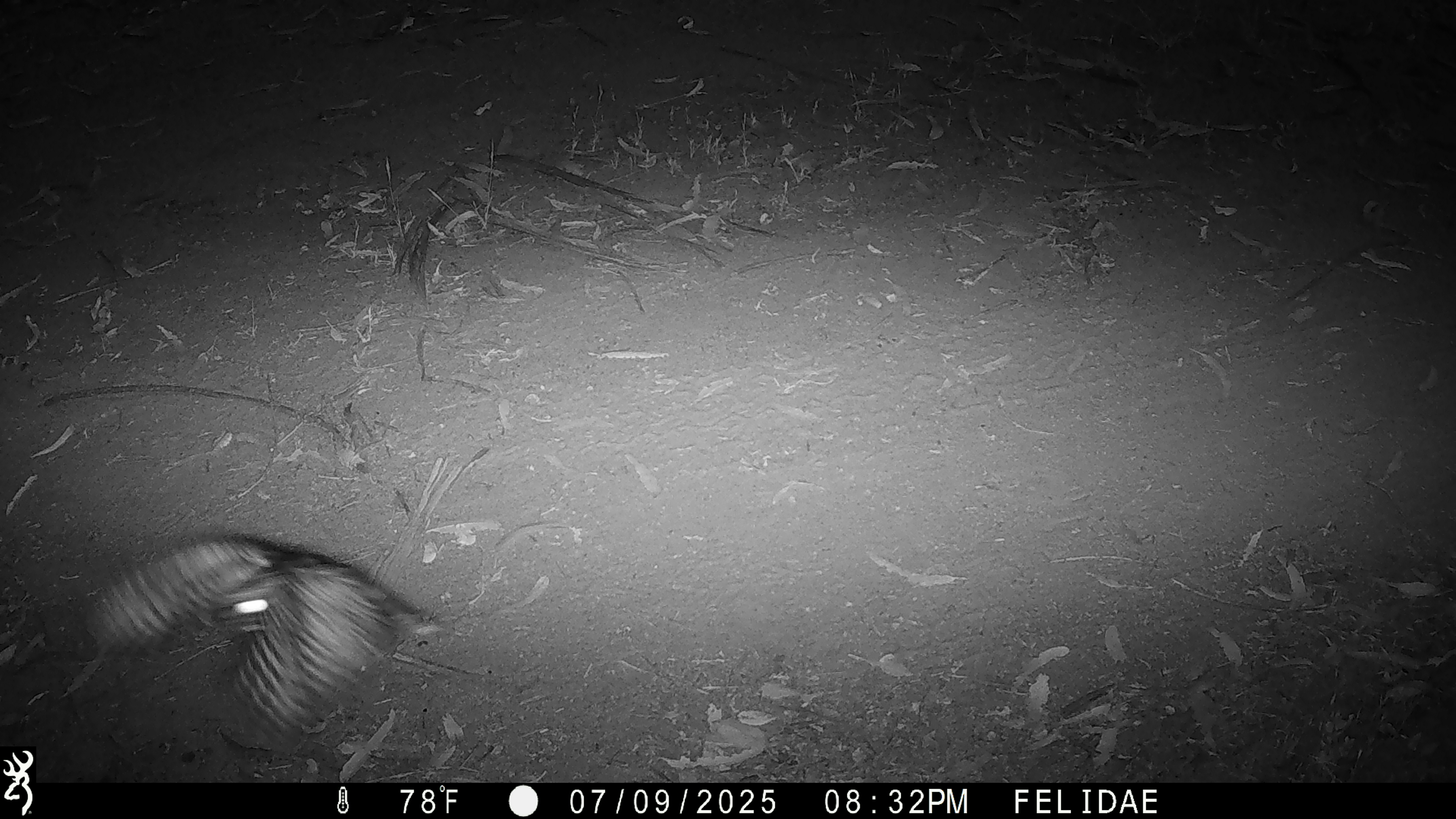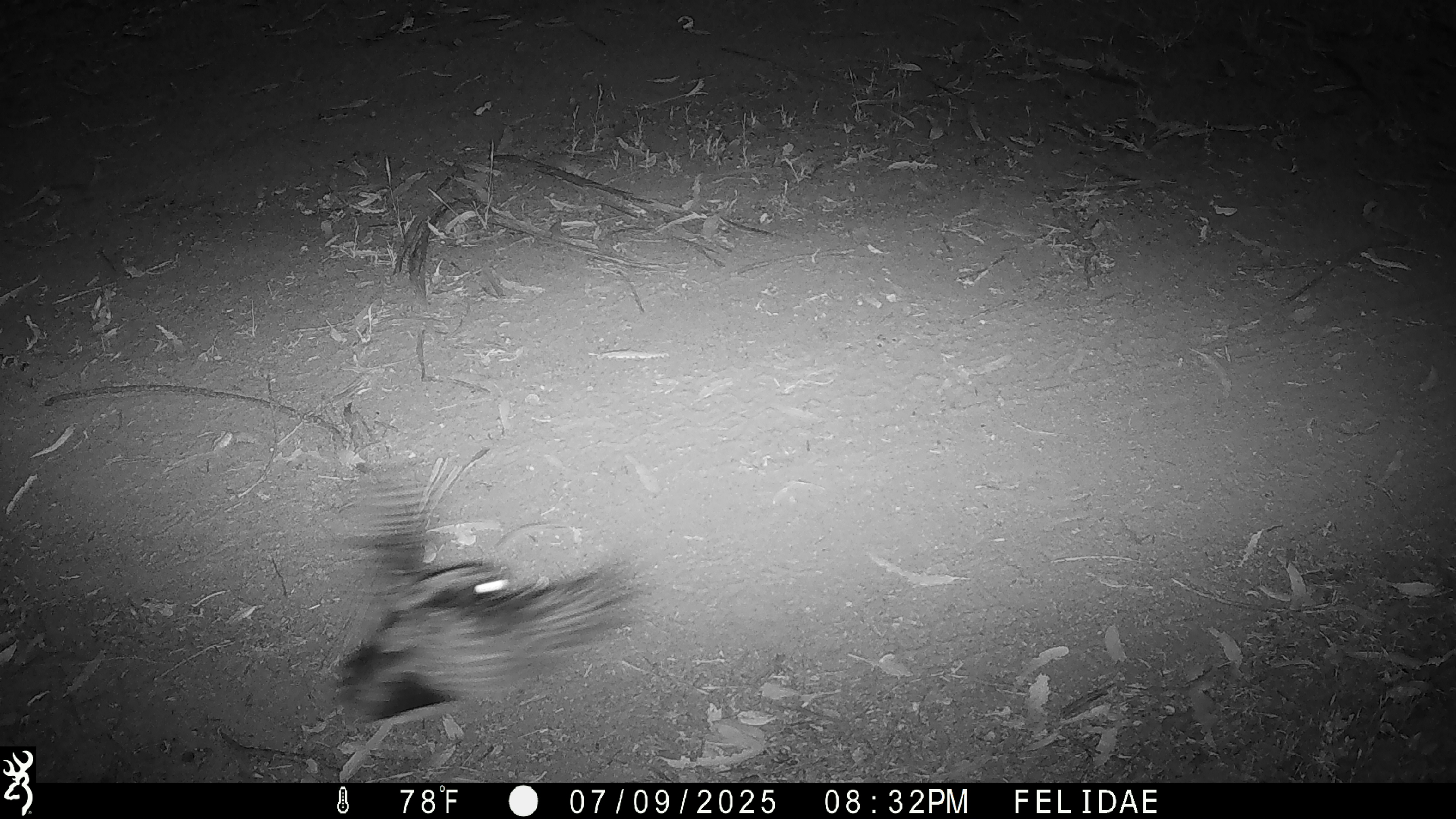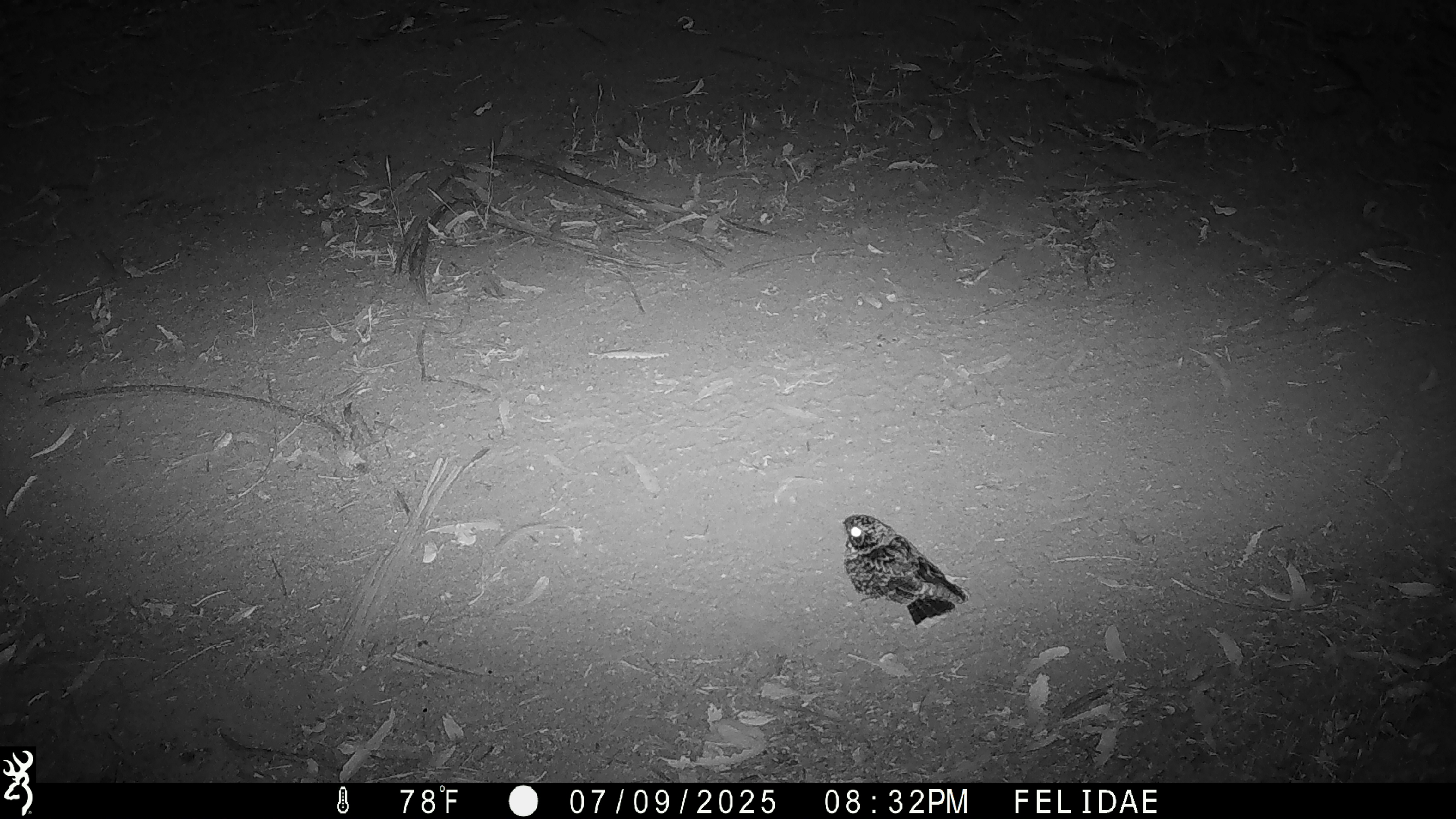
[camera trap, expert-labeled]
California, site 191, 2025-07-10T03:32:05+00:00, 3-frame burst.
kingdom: Animalia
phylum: Chordata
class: Aves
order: Caprimulgiformes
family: Caprimulgidae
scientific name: Caprimulgidae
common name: nightjar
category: unknown nightjar